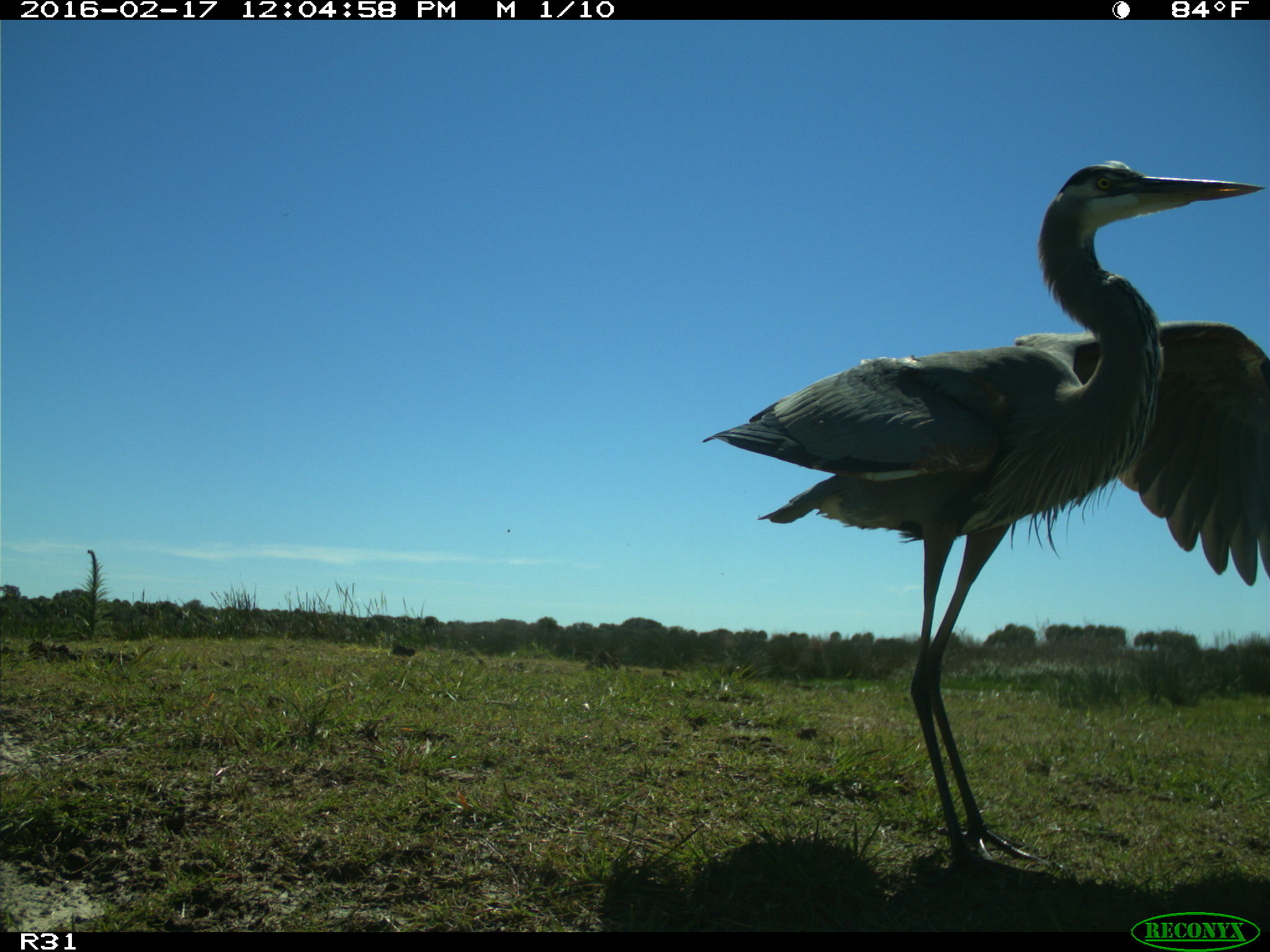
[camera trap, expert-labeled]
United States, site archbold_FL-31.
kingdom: Animalia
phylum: Chordata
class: Aves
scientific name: Aves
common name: birds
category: unidentified bird